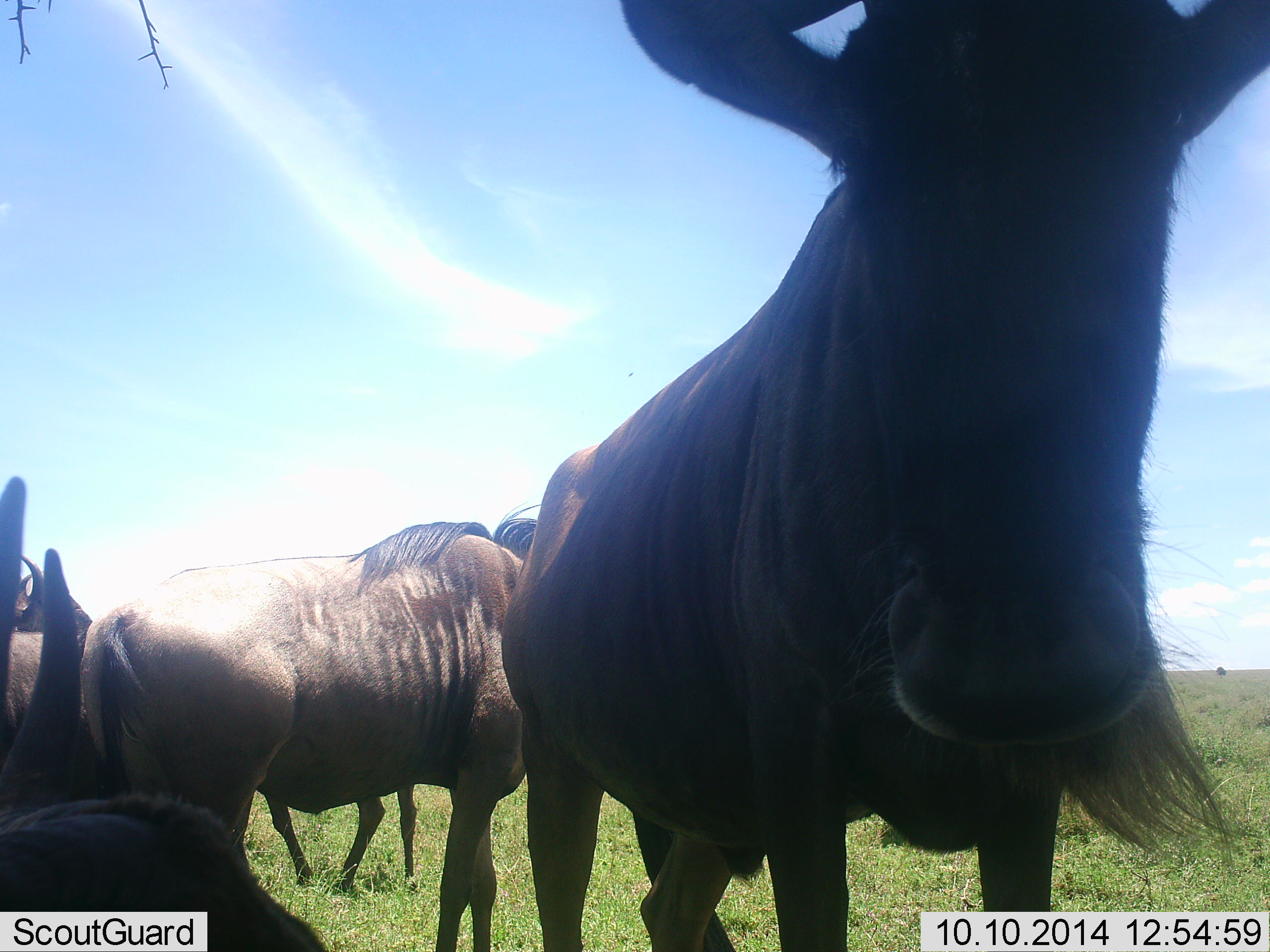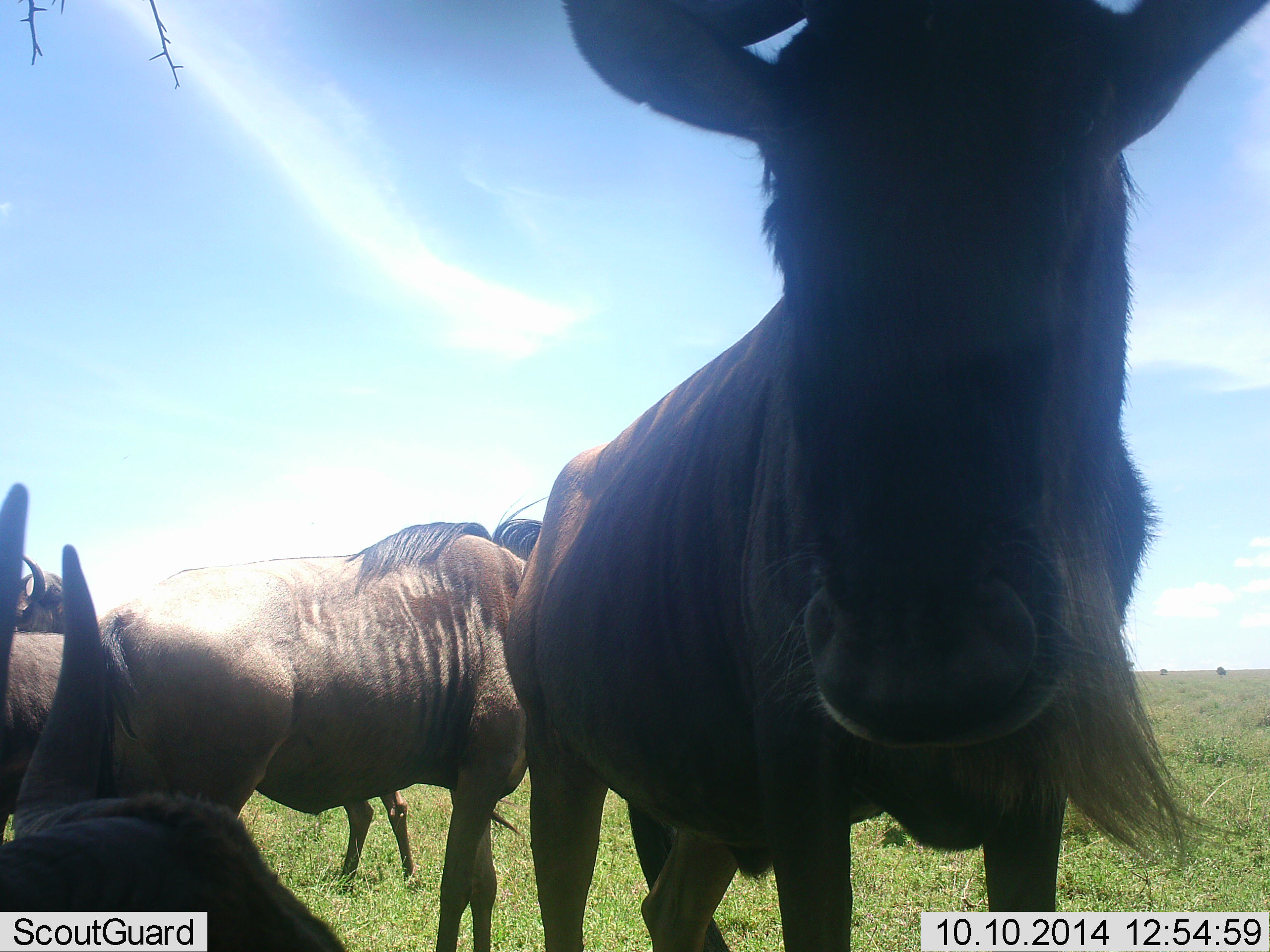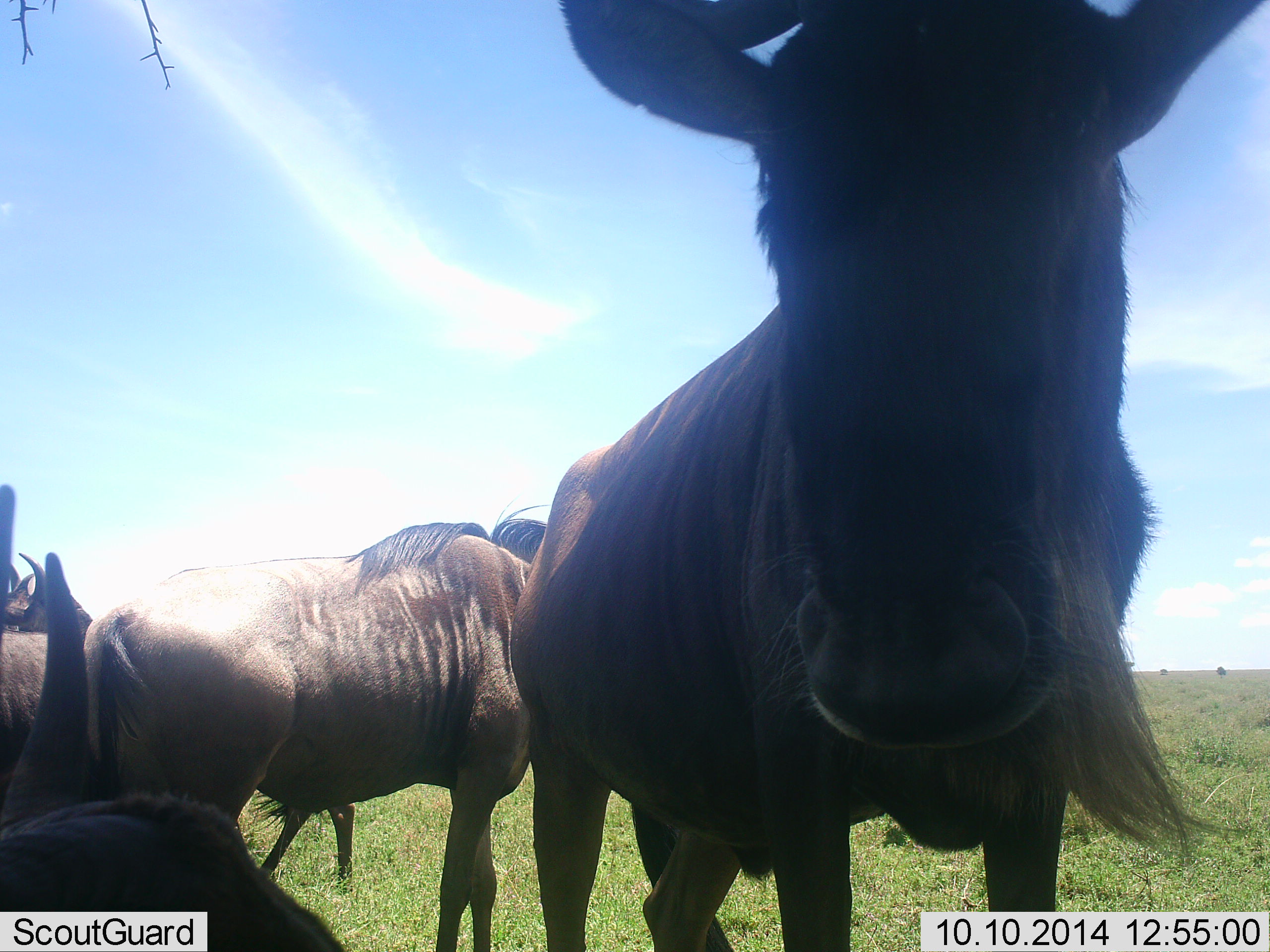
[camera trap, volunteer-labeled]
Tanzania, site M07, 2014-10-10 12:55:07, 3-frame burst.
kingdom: Animalia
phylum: Chordata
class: Mammalia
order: Artiodactyla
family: Bovidae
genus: Connochaetes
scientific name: Connochaetes taurinus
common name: blue wildebeest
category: wildebeest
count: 4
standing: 90%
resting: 50%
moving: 40%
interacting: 10%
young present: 0%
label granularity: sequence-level